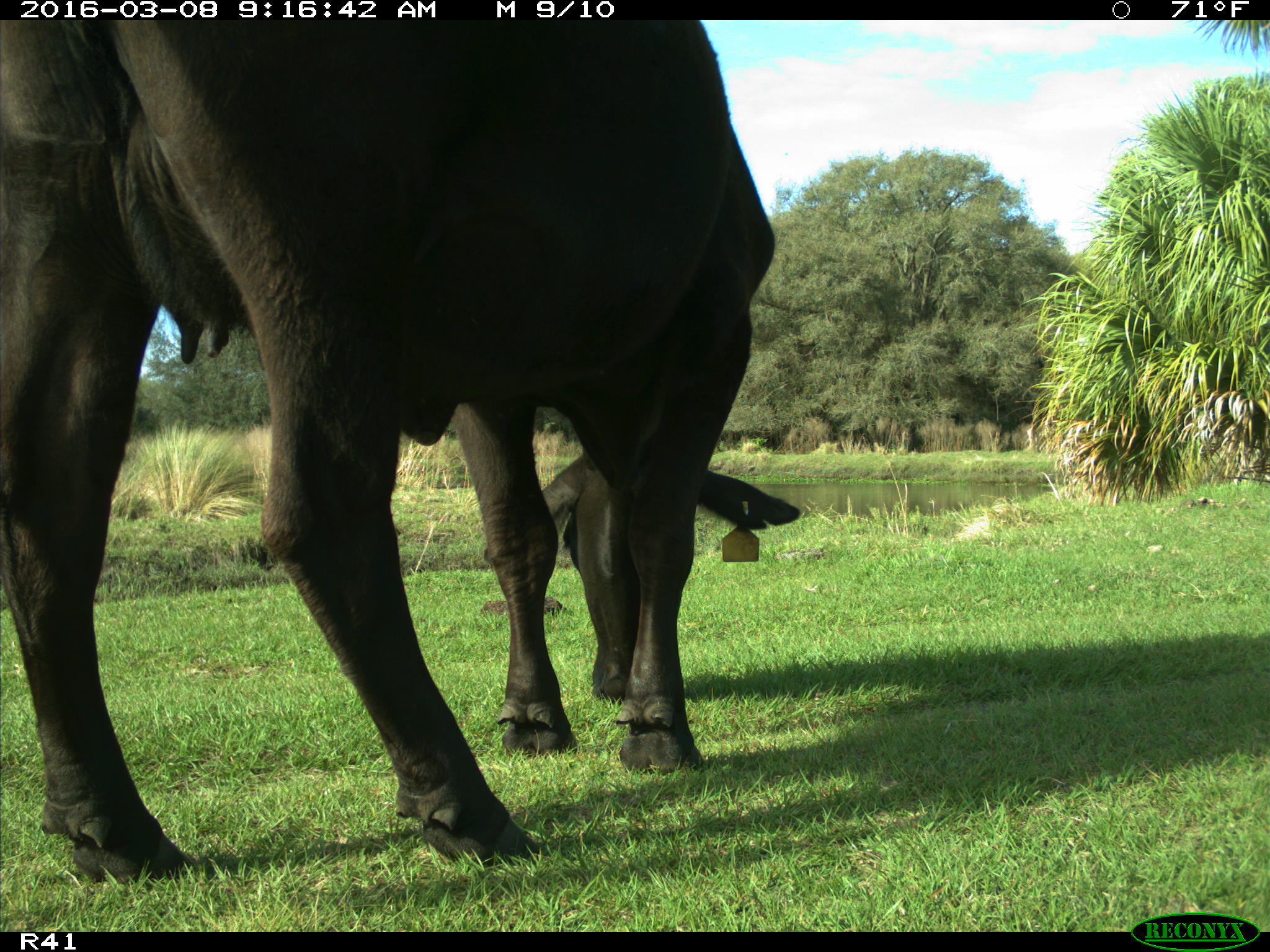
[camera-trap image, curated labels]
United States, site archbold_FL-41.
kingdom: Animalia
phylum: Chordata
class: Mammalia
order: Artiodactyla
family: Bovidae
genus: Bos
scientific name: Bos taurus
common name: domestic cow